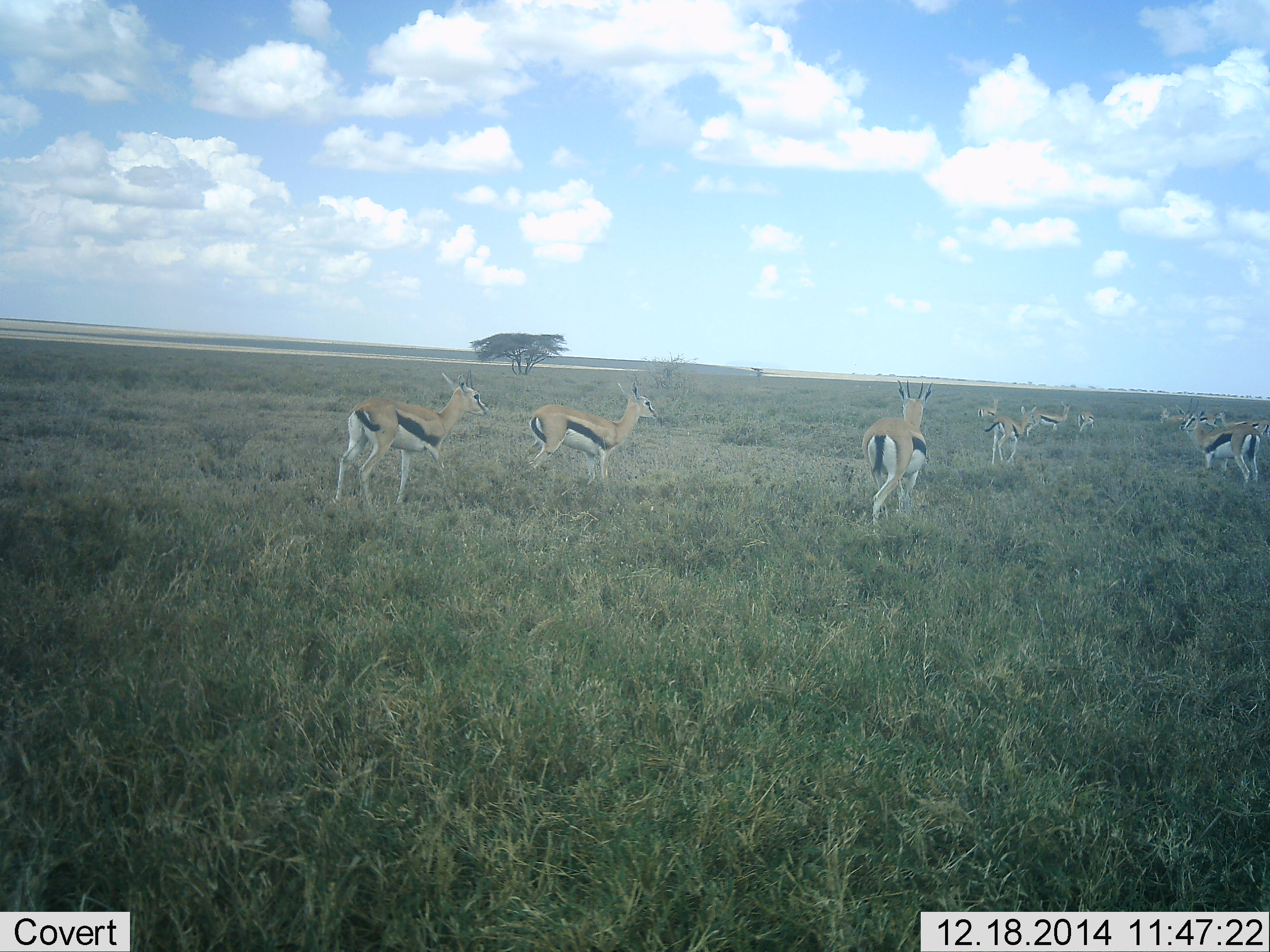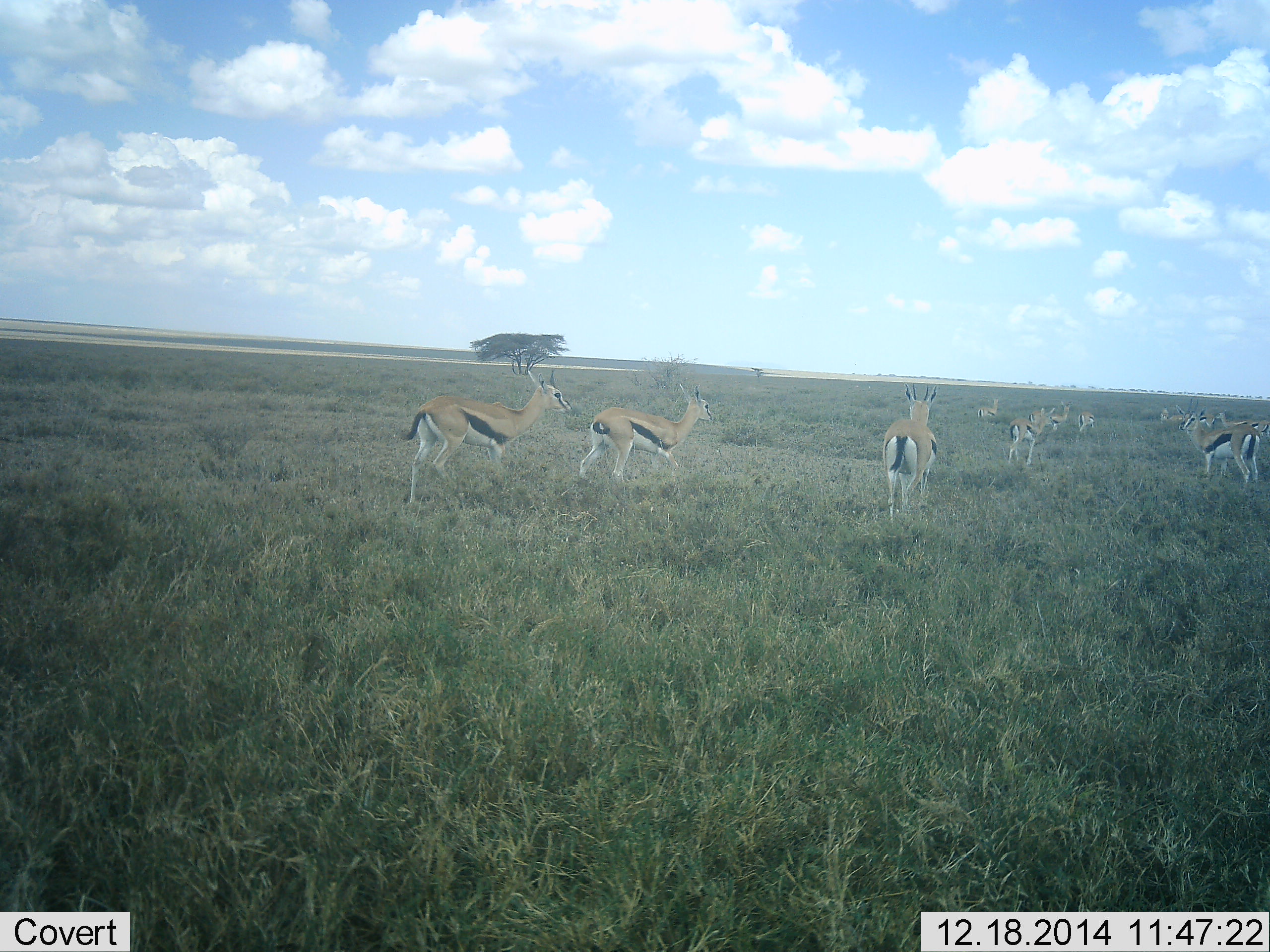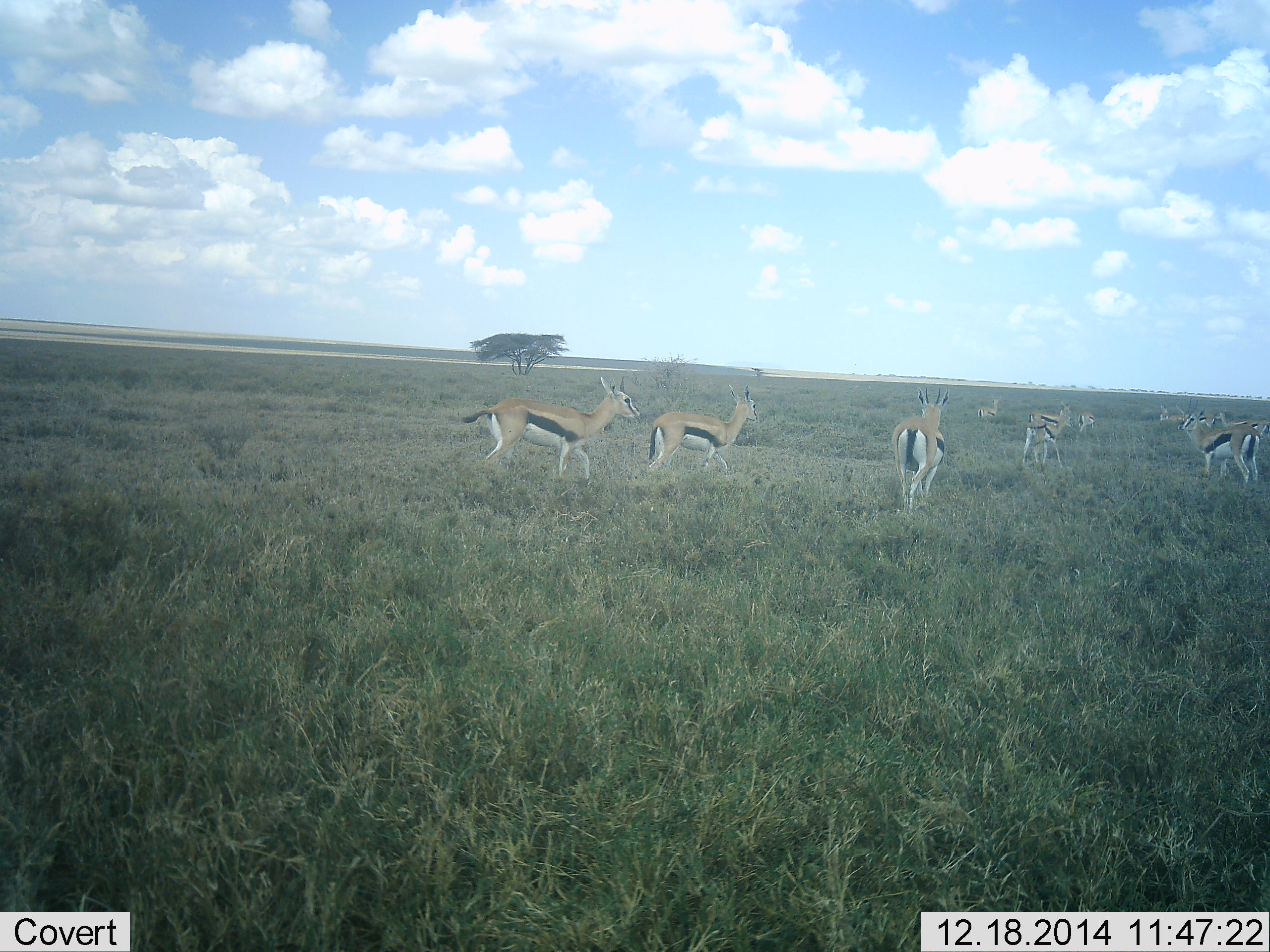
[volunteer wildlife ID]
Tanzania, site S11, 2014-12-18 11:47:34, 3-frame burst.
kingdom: Animalia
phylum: Chordata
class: Mammalia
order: Artiodactyla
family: Bovidae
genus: Eudorcas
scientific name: Eudorcas thomsonii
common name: thomson's gazelle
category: gazellethomsons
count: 11-50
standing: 70%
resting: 10%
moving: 80%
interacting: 0%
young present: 0%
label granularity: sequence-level